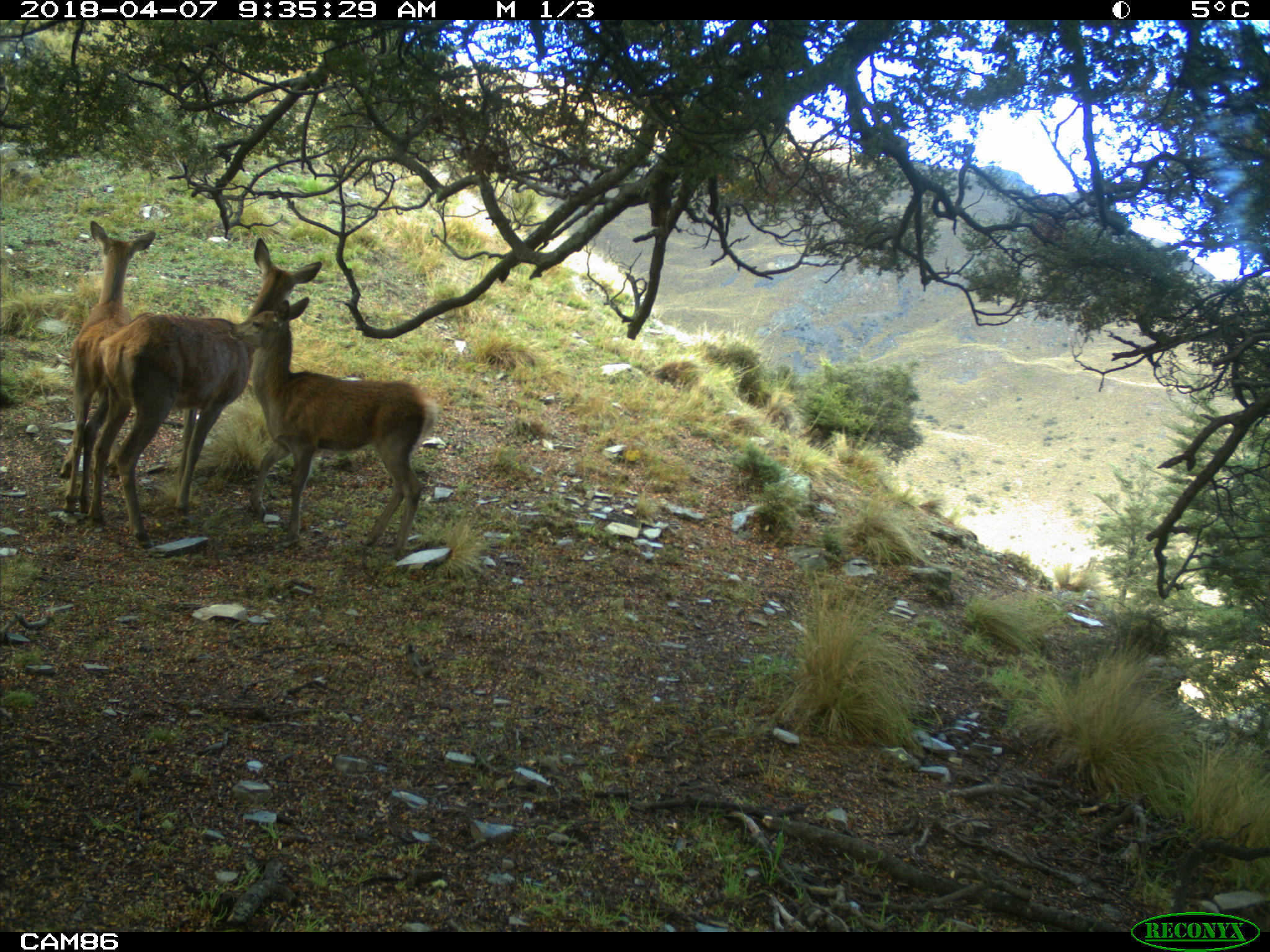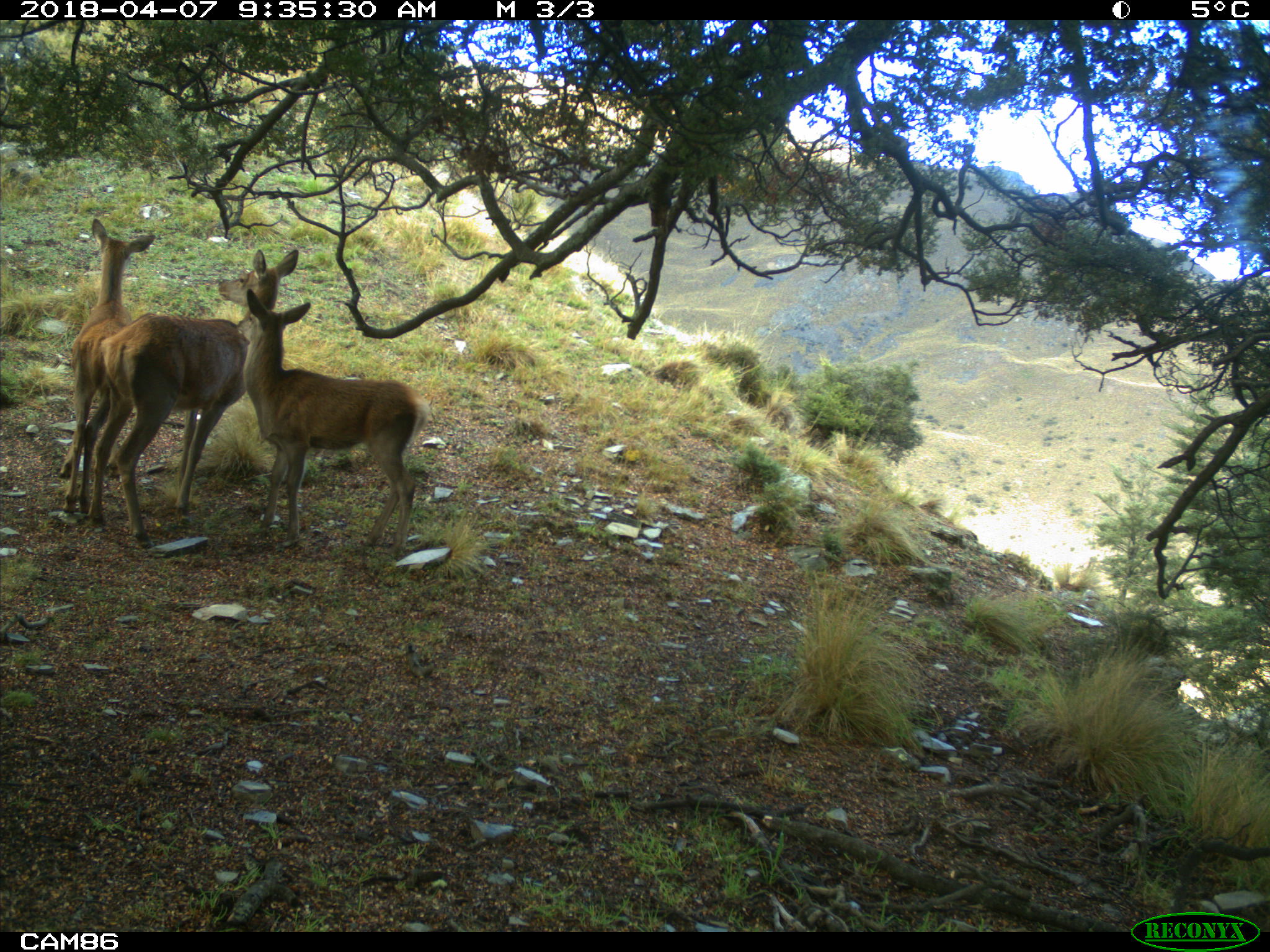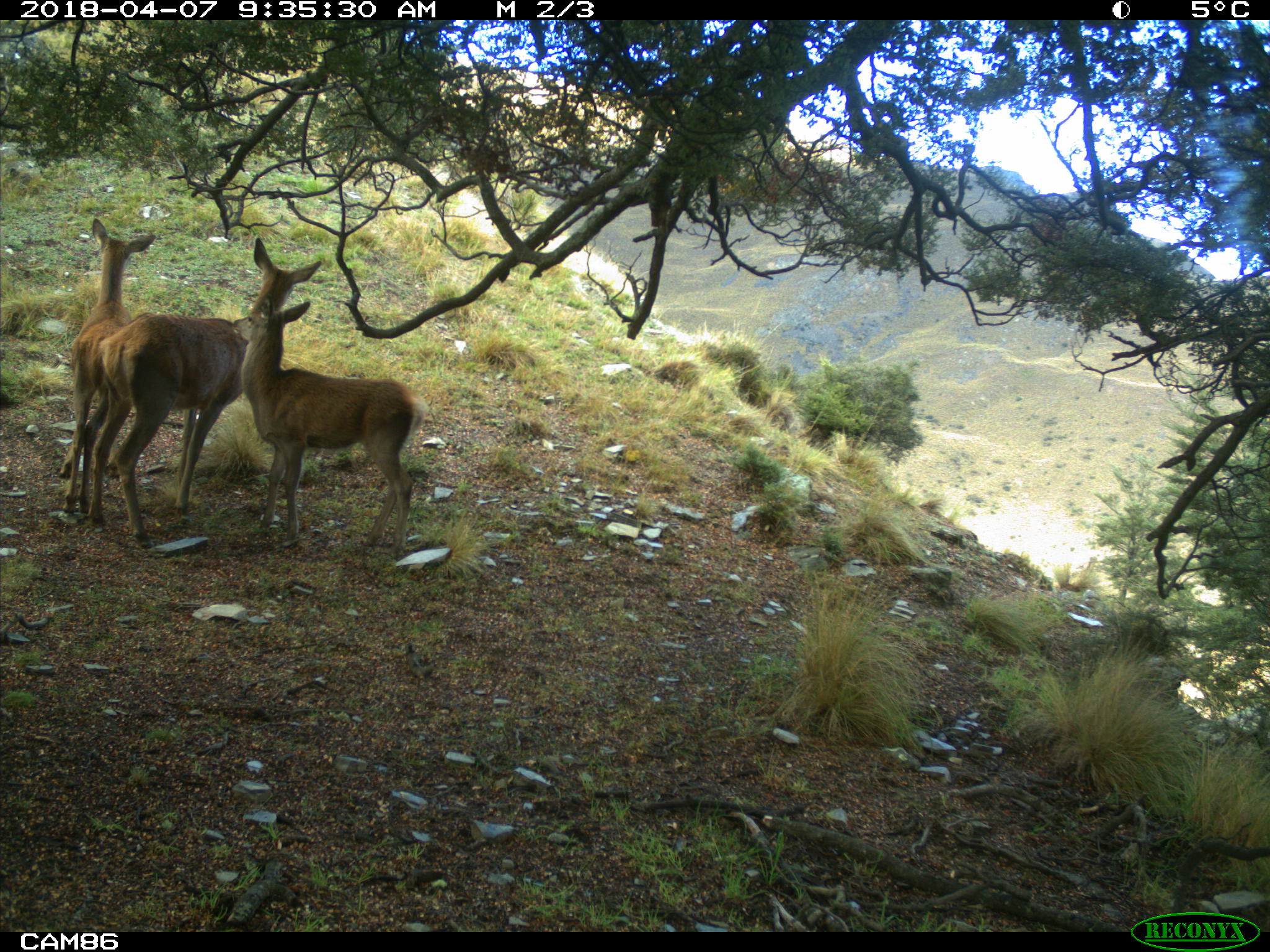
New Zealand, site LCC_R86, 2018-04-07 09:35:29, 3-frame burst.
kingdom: Animalia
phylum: Chordata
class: Mammalia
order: Artiodactyla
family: Cervidae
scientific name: Cervidae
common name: deer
Deer (Cervidae).